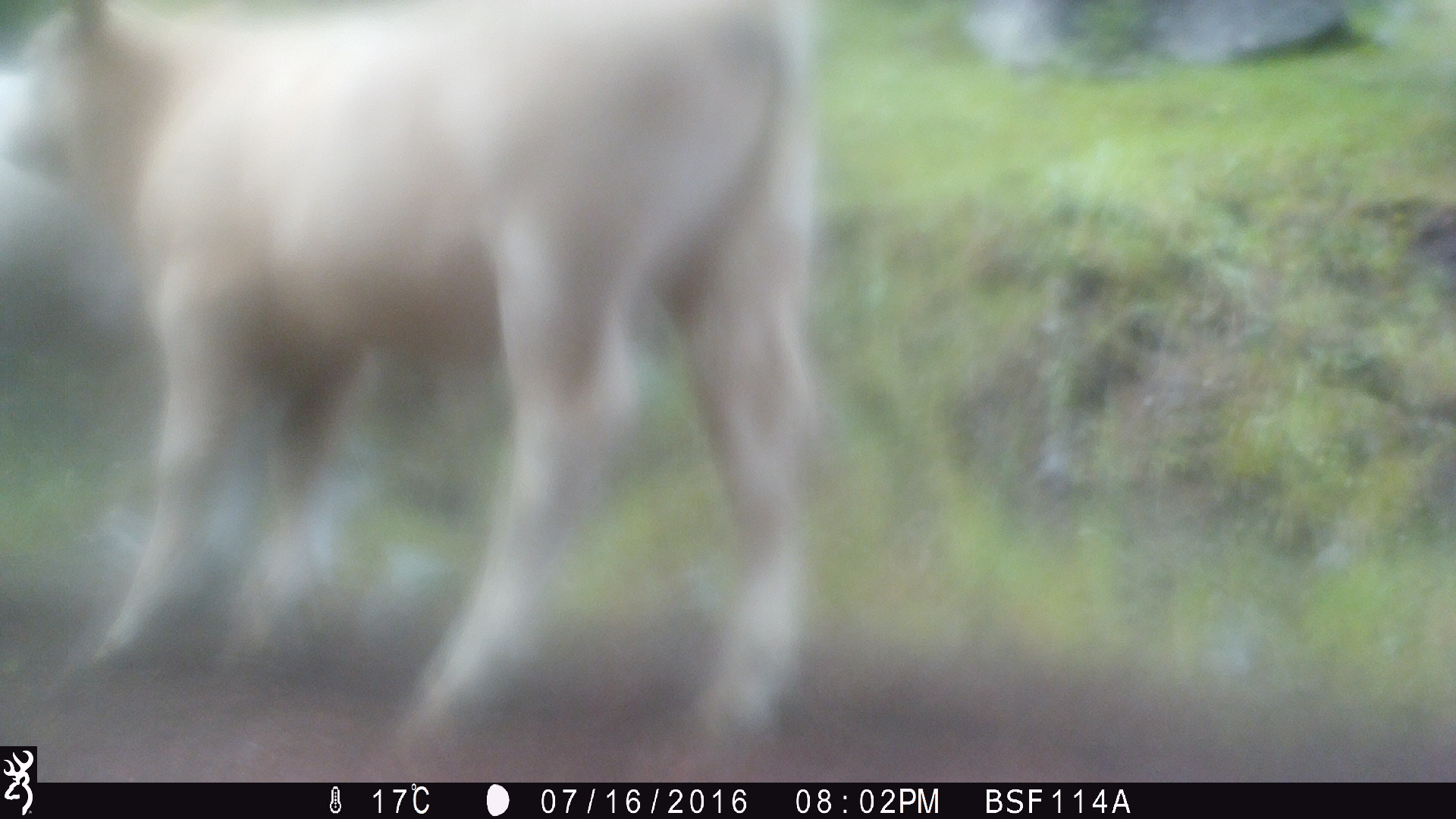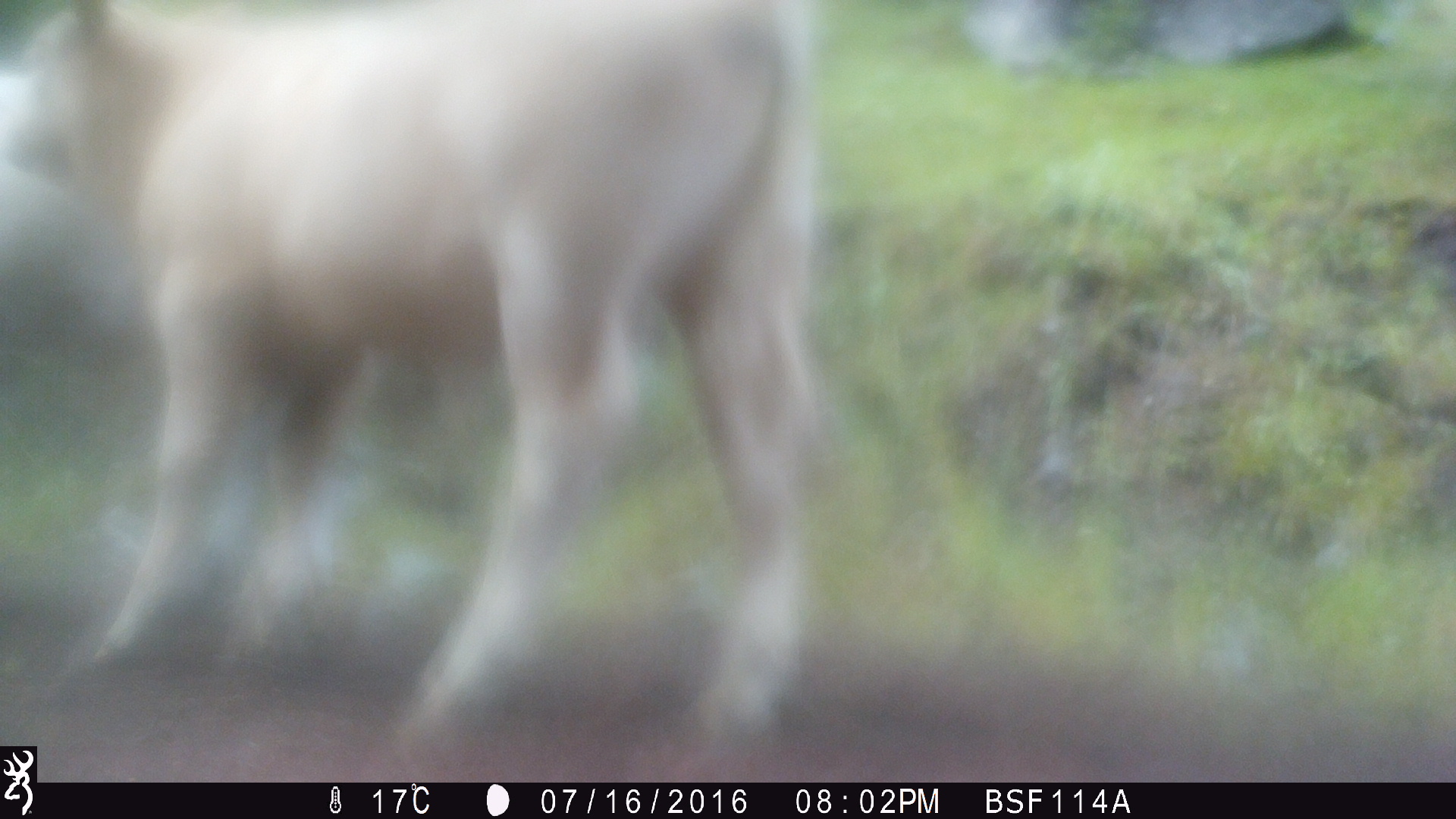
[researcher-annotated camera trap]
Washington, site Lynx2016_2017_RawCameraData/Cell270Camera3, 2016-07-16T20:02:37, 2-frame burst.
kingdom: Animalia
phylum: Chordata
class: Mammalia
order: Artiodactyla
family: Bovidae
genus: Bos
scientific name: Bos taurus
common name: domestic cattle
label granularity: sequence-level